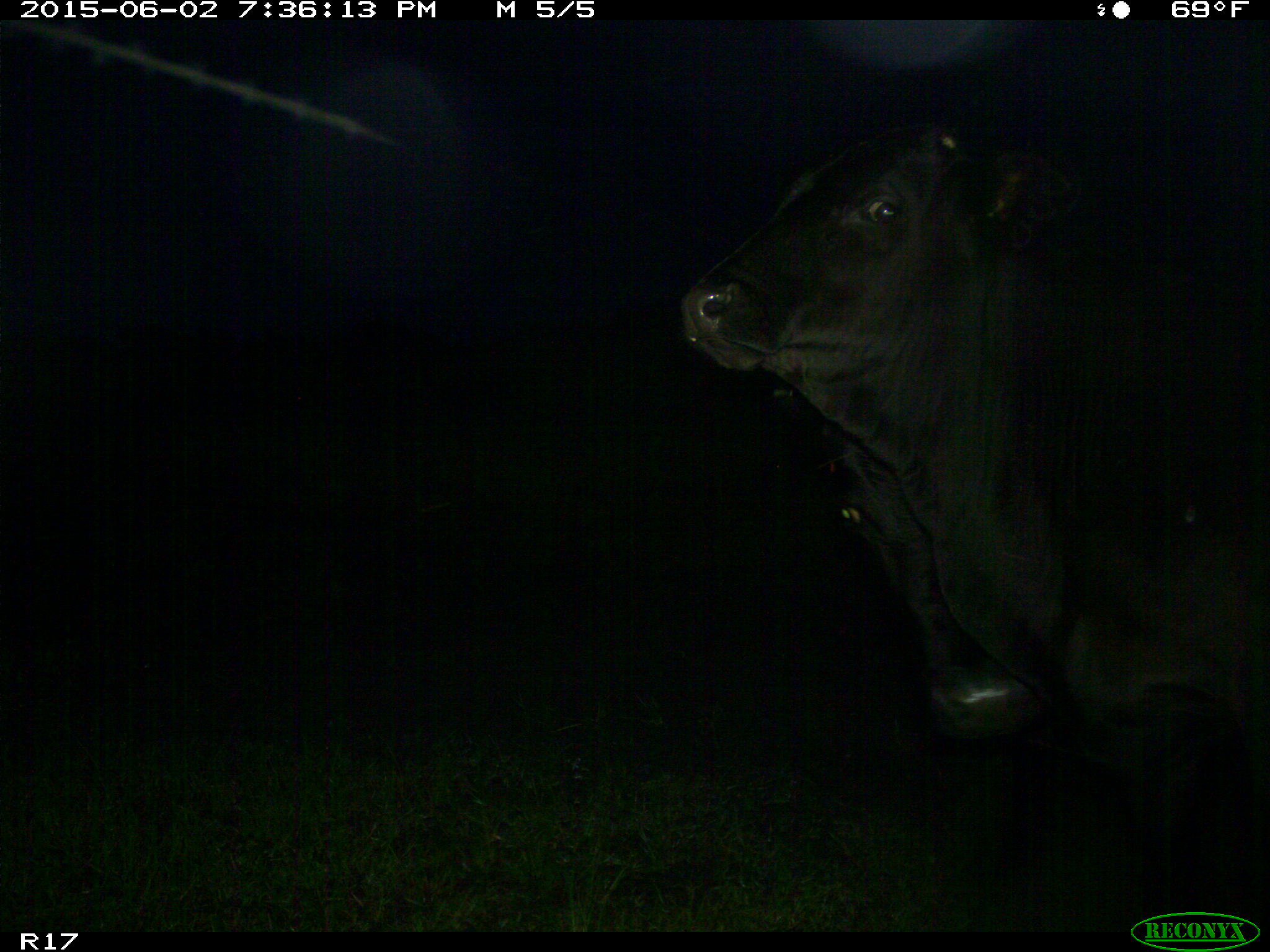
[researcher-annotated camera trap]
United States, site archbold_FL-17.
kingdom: Animalia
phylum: Chordata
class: Mammalia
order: Artiodactyla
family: Bovidae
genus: Bos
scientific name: Bos taurus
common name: domestic cow